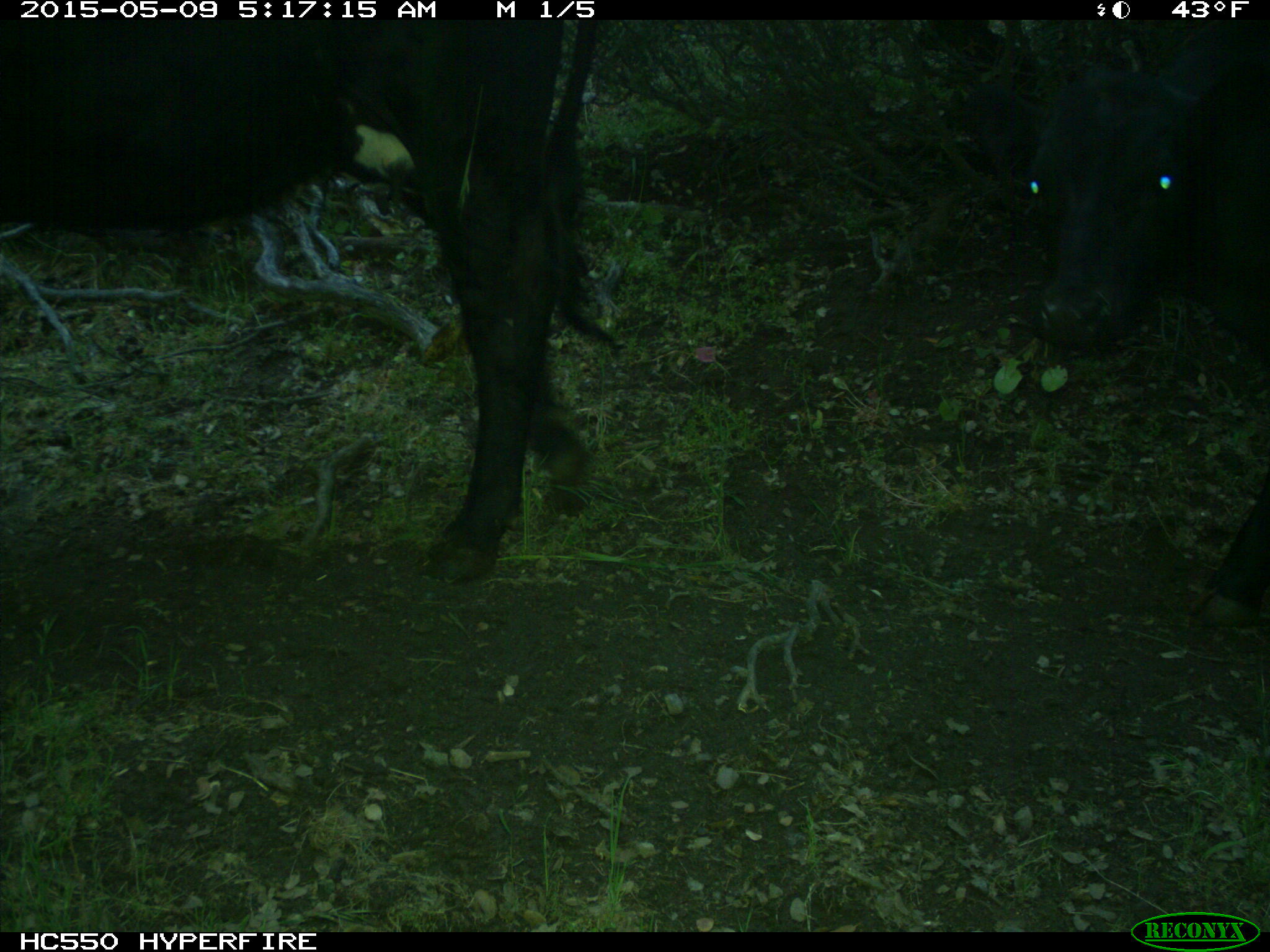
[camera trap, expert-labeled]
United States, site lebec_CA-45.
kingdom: Animalia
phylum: Chordata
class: Mammalia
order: Artiodactyla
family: Bovidae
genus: Bos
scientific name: Bos taurus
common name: domestic cow